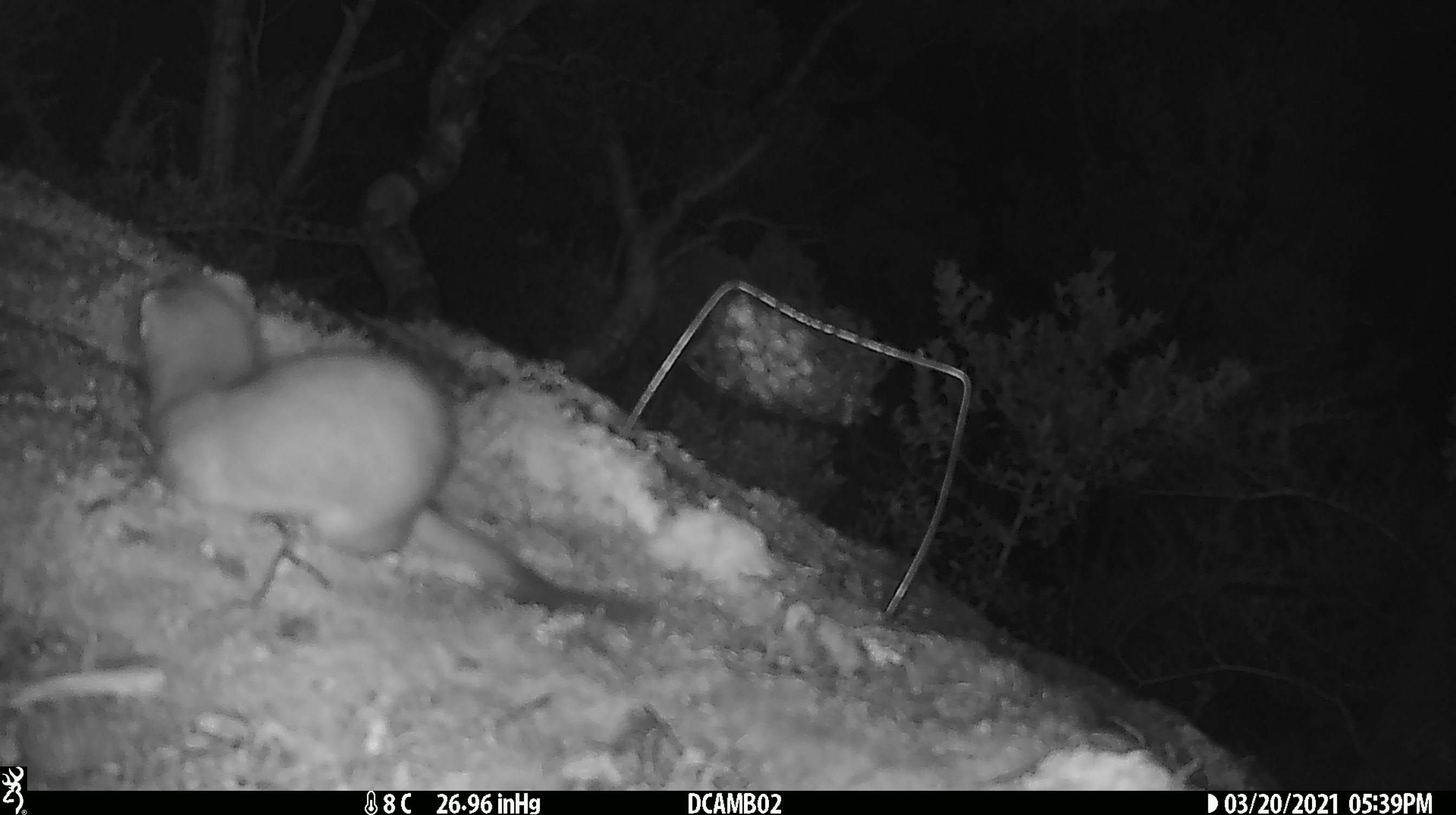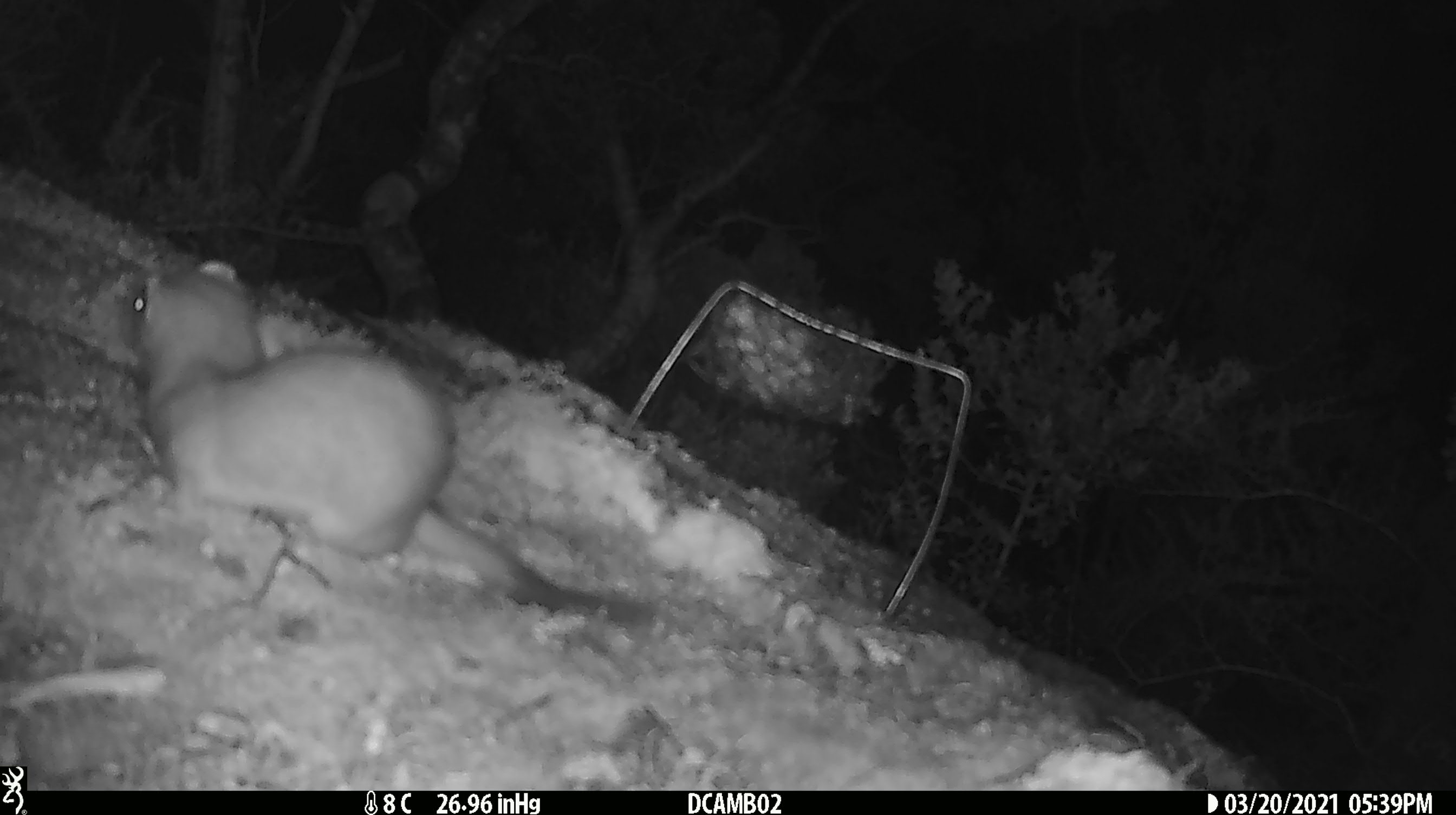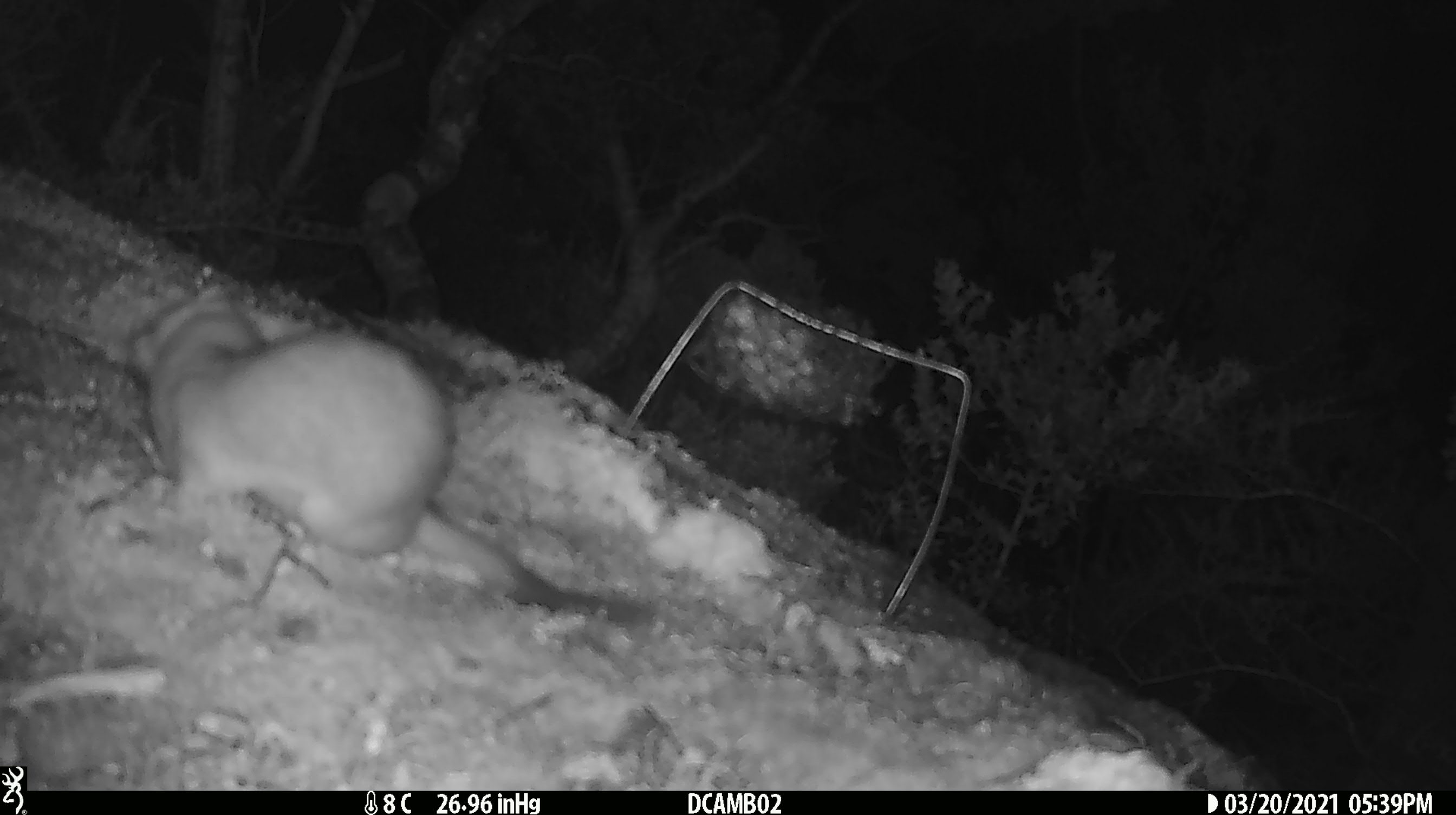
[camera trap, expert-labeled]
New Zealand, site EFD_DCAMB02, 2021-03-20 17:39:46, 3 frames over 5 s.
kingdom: Animalia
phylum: Chordata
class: Mammalia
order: Carnivora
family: Mustelidae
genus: Mustela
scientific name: Mustela erminea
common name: stoat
Stoat (Mustela erminea).